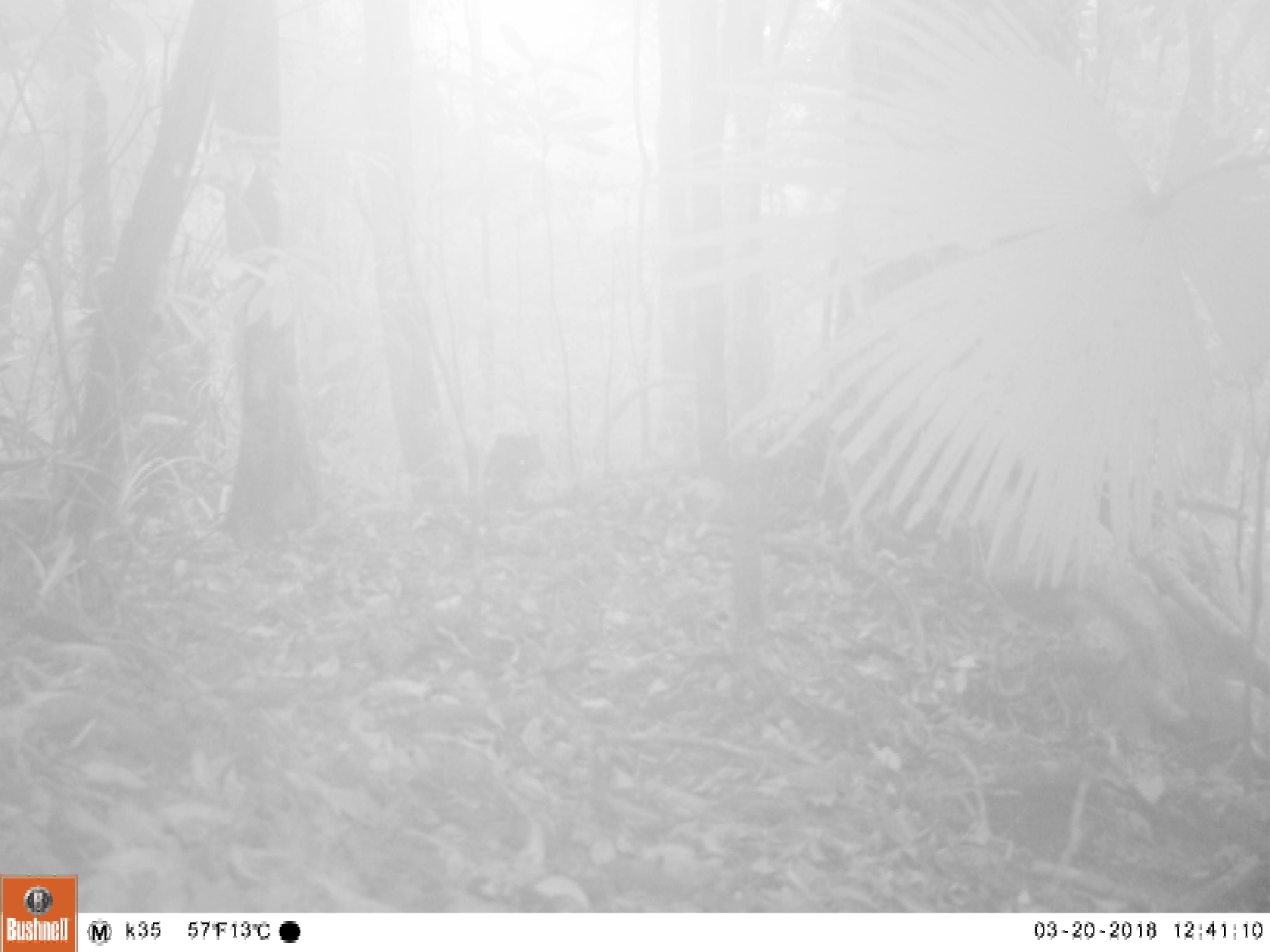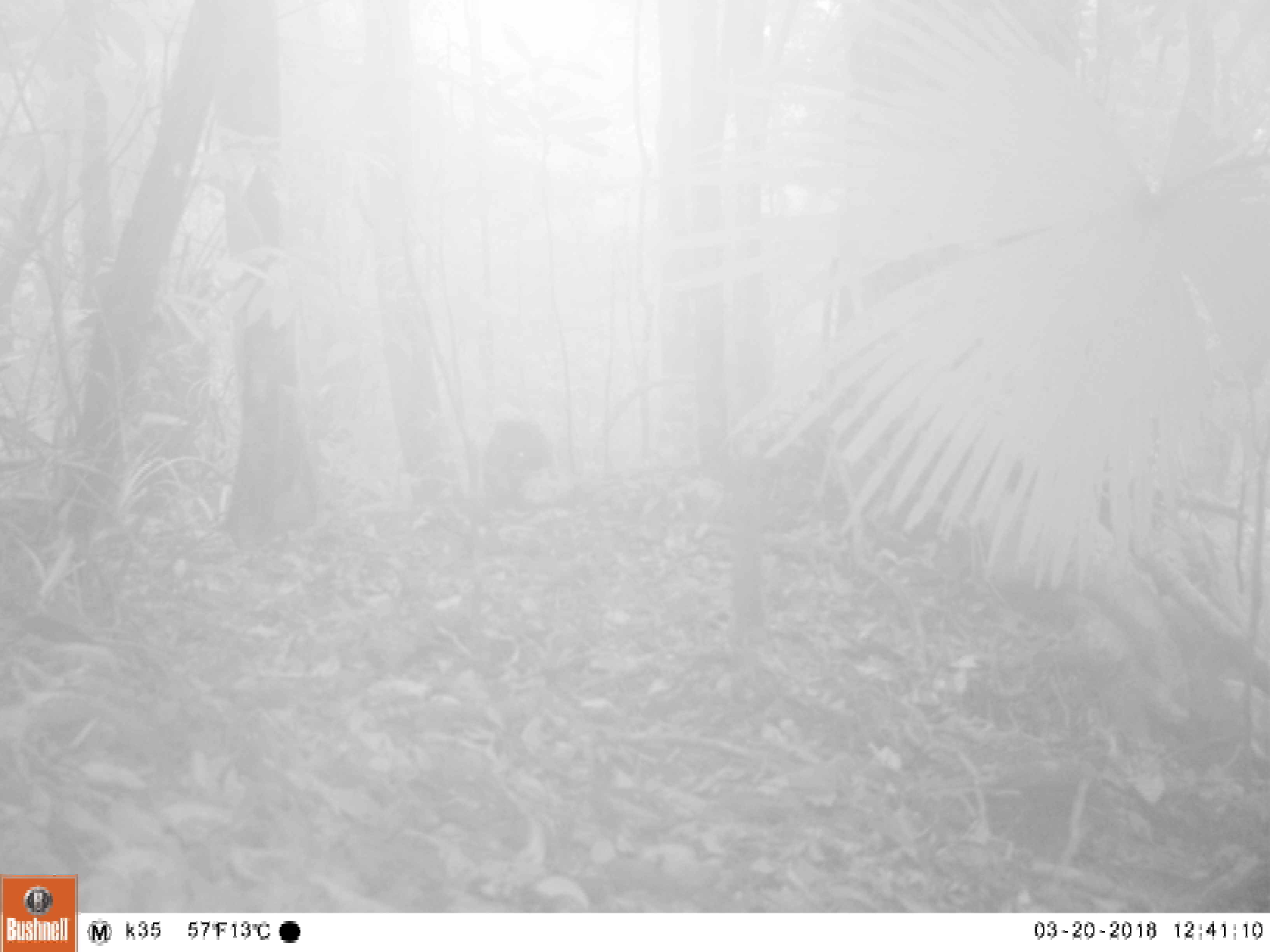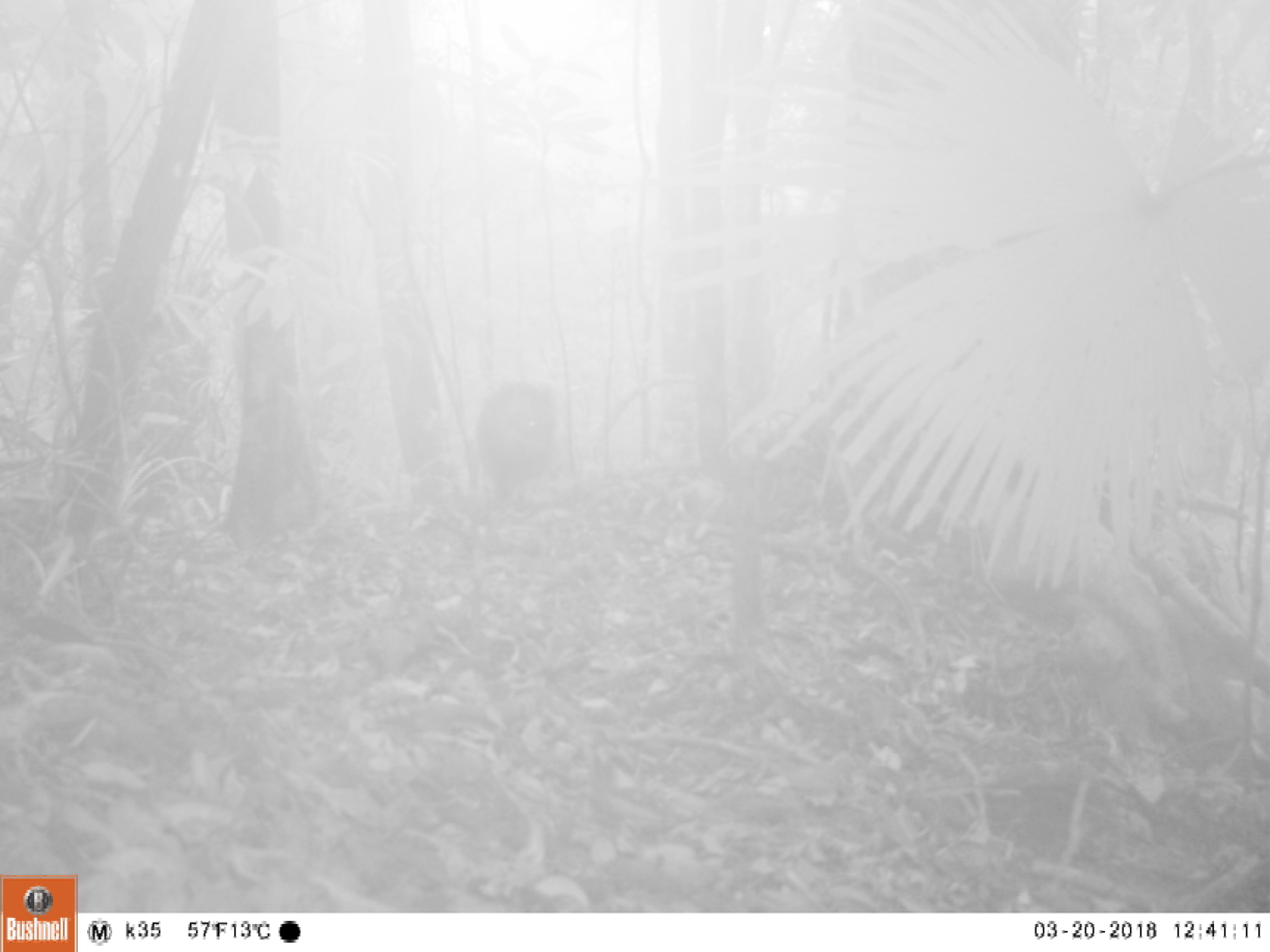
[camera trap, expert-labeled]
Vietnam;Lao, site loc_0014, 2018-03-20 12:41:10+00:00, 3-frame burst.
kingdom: Animalia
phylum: Chordata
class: Mammalia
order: Artiodactyla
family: Suidae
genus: Sus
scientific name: Sus scrofa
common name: eurasian wild pig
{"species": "eurasian wild pig (Sus scrofa)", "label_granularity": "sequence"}